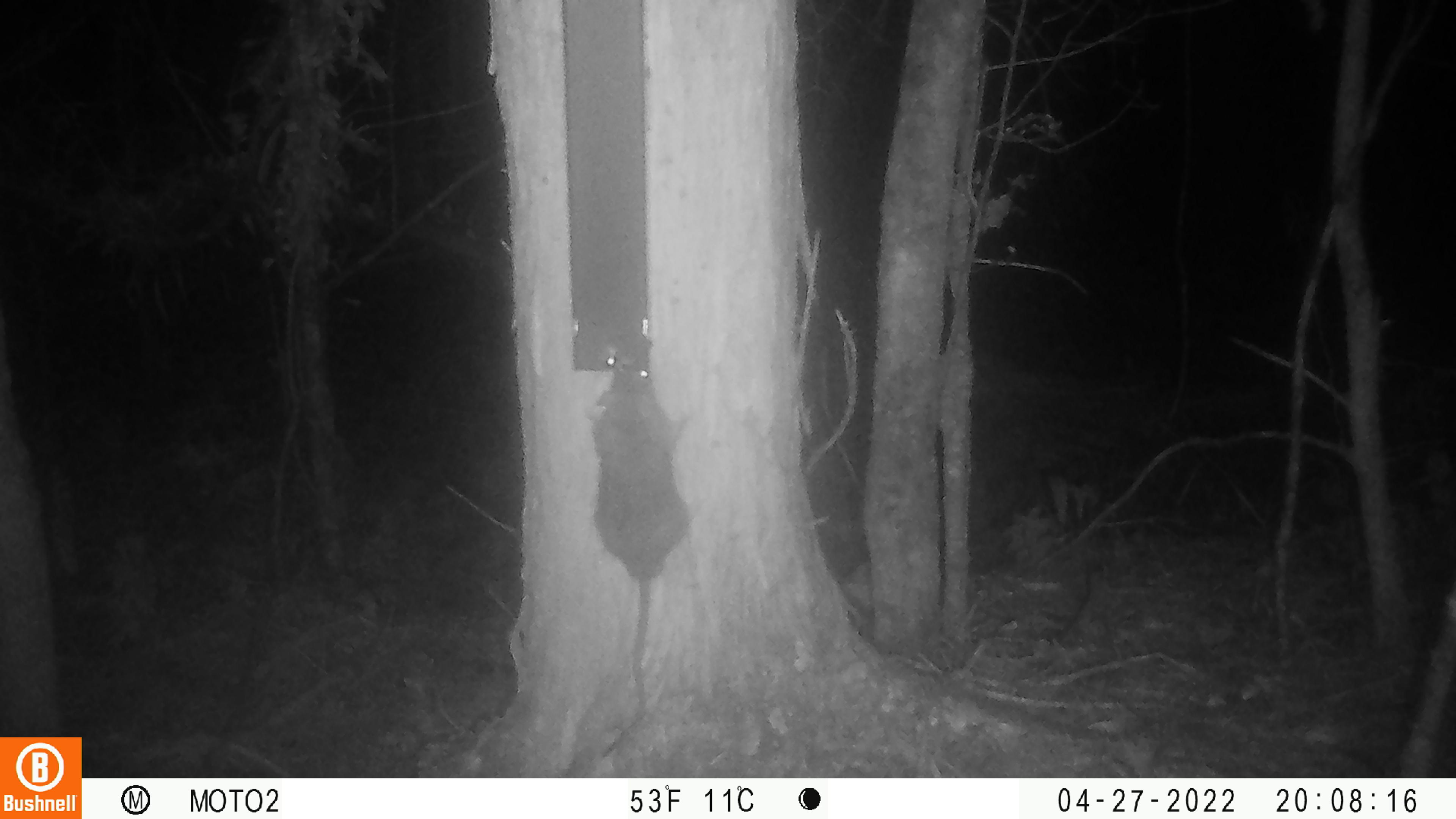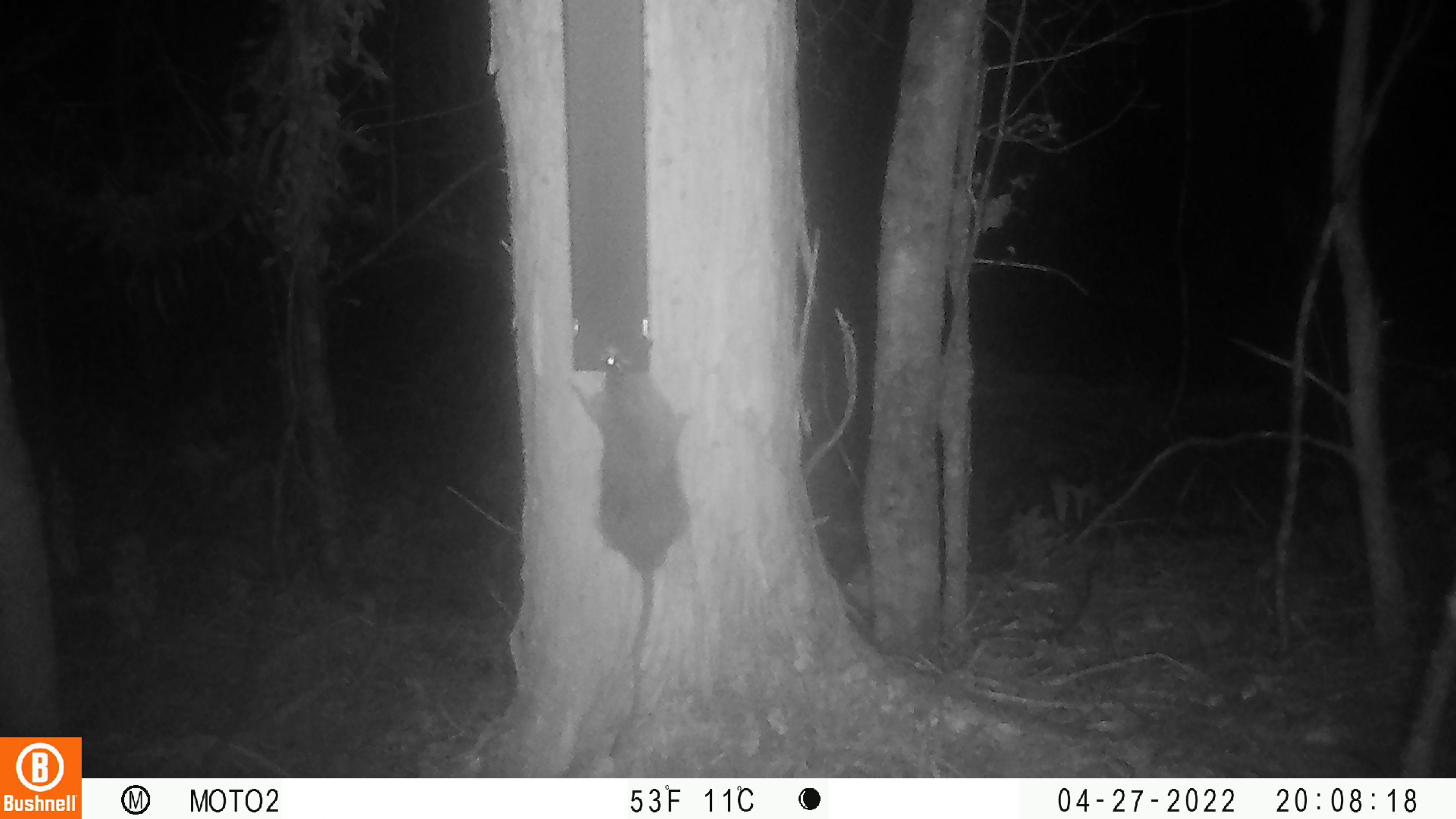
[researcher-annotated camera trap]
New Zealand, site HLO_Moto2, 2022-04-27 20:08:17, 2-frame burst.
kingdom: Animalia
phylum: Chordata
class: Mammalia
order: Rodentia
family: Muridae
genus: Rattus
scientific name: Rattus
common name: rat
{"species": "rat (Rattus)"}